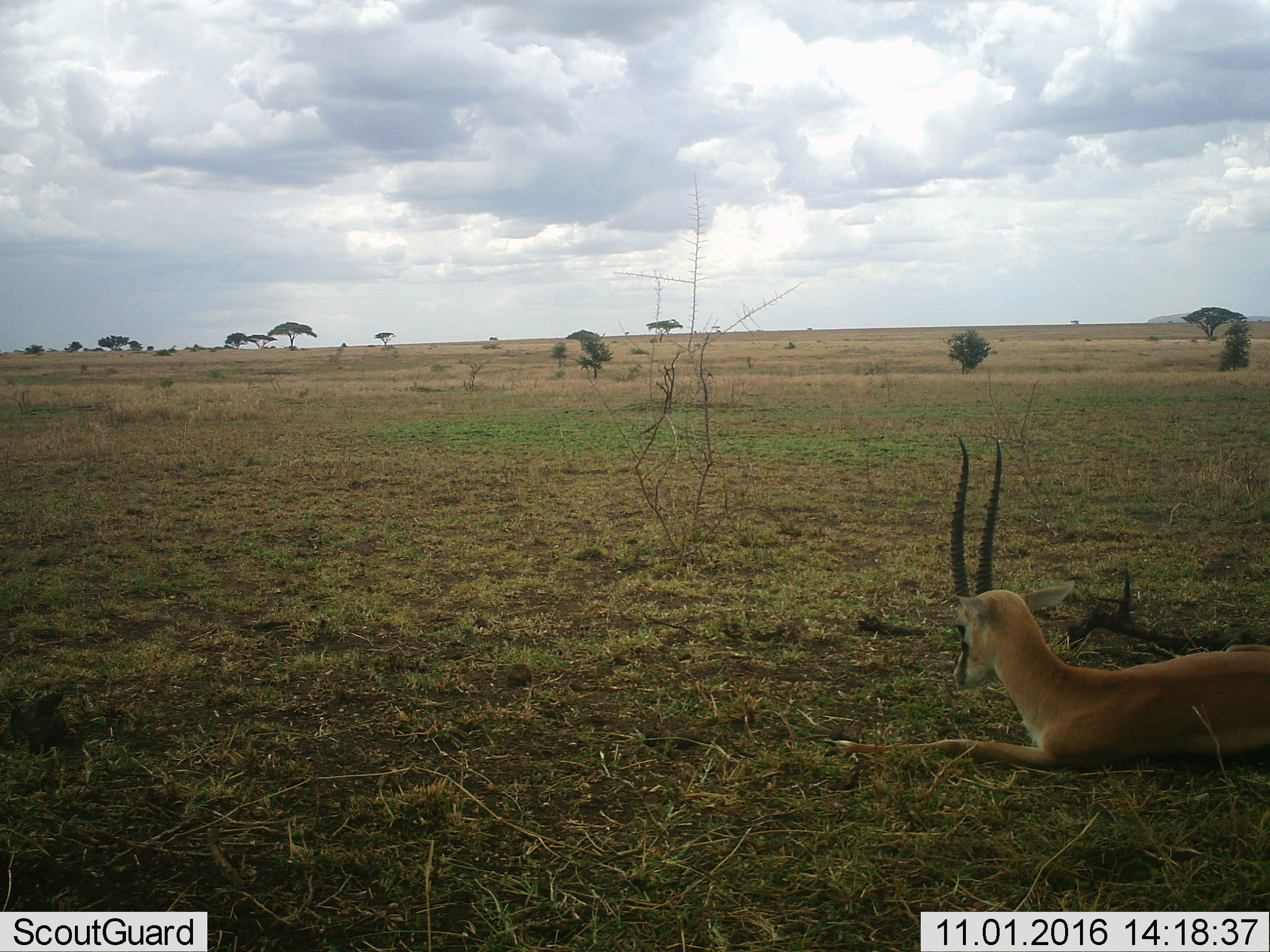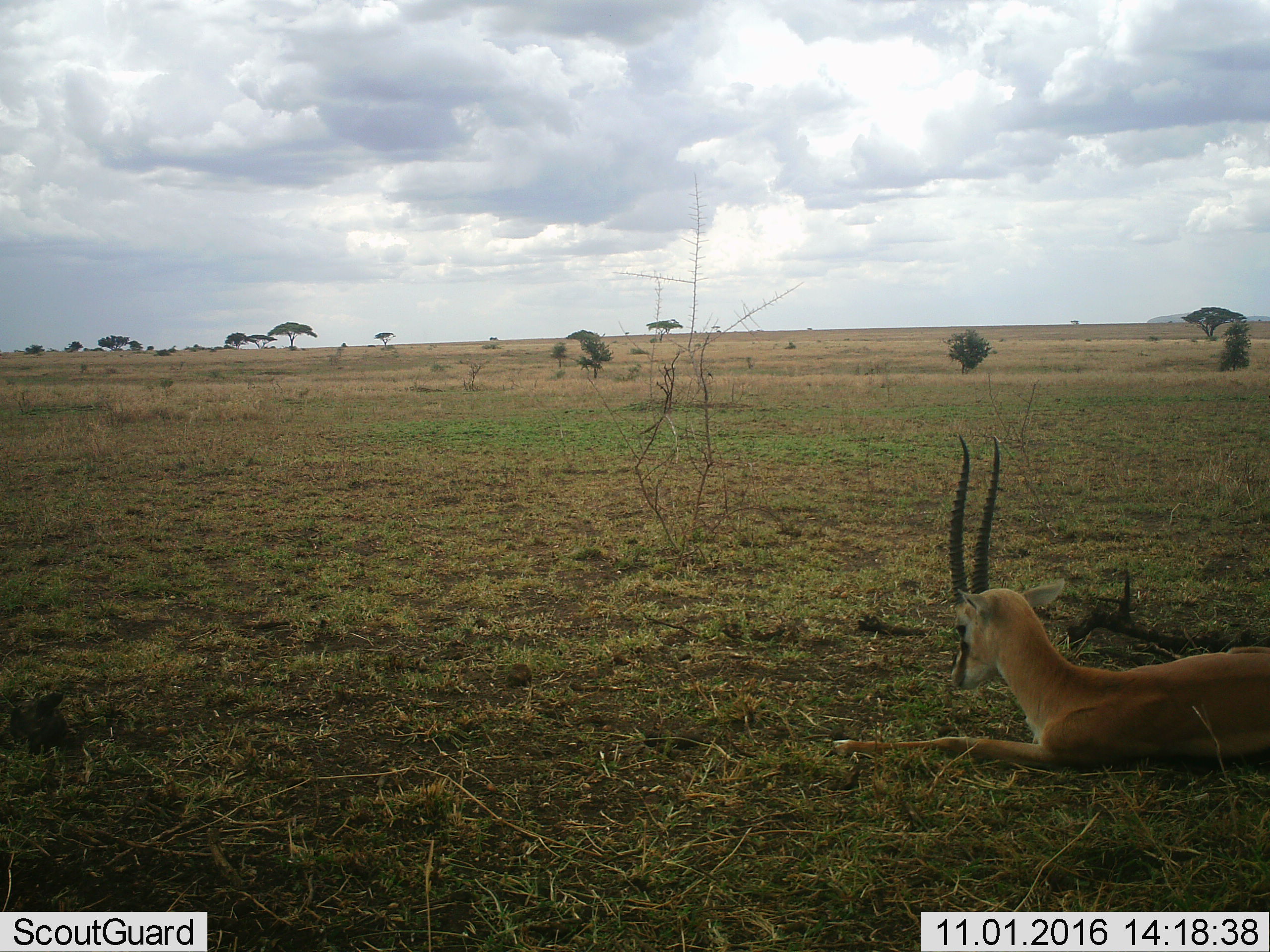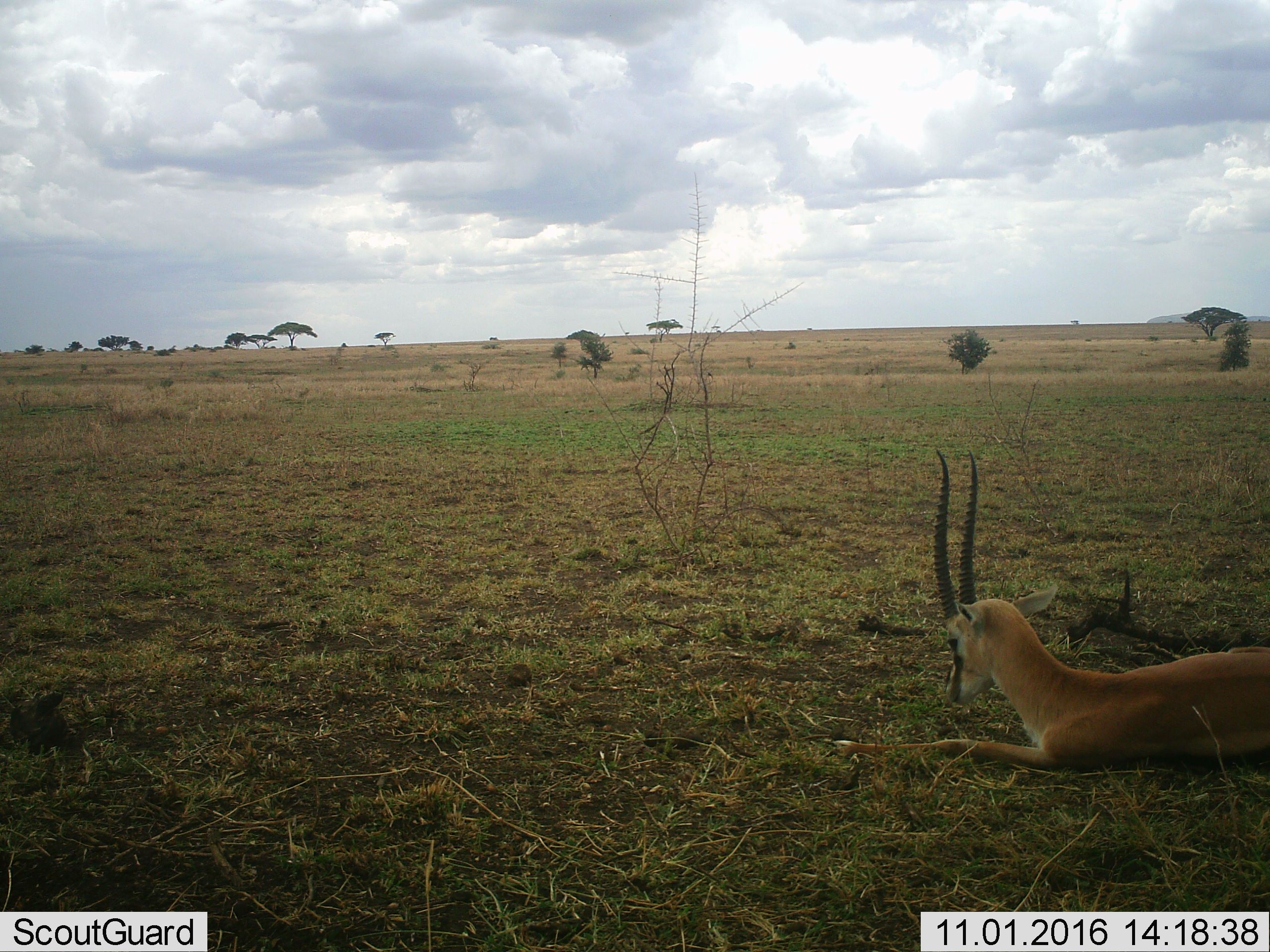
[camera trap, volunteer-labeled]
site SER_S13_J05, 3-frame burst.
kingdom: Animalia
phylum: Chordata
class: Mammalia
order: Artiodactyla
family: Bovidae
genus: Eudorcas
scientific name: Eudorcas thomsonii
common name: thomson's gazelle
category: gazellethomsons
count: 1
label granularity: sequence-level